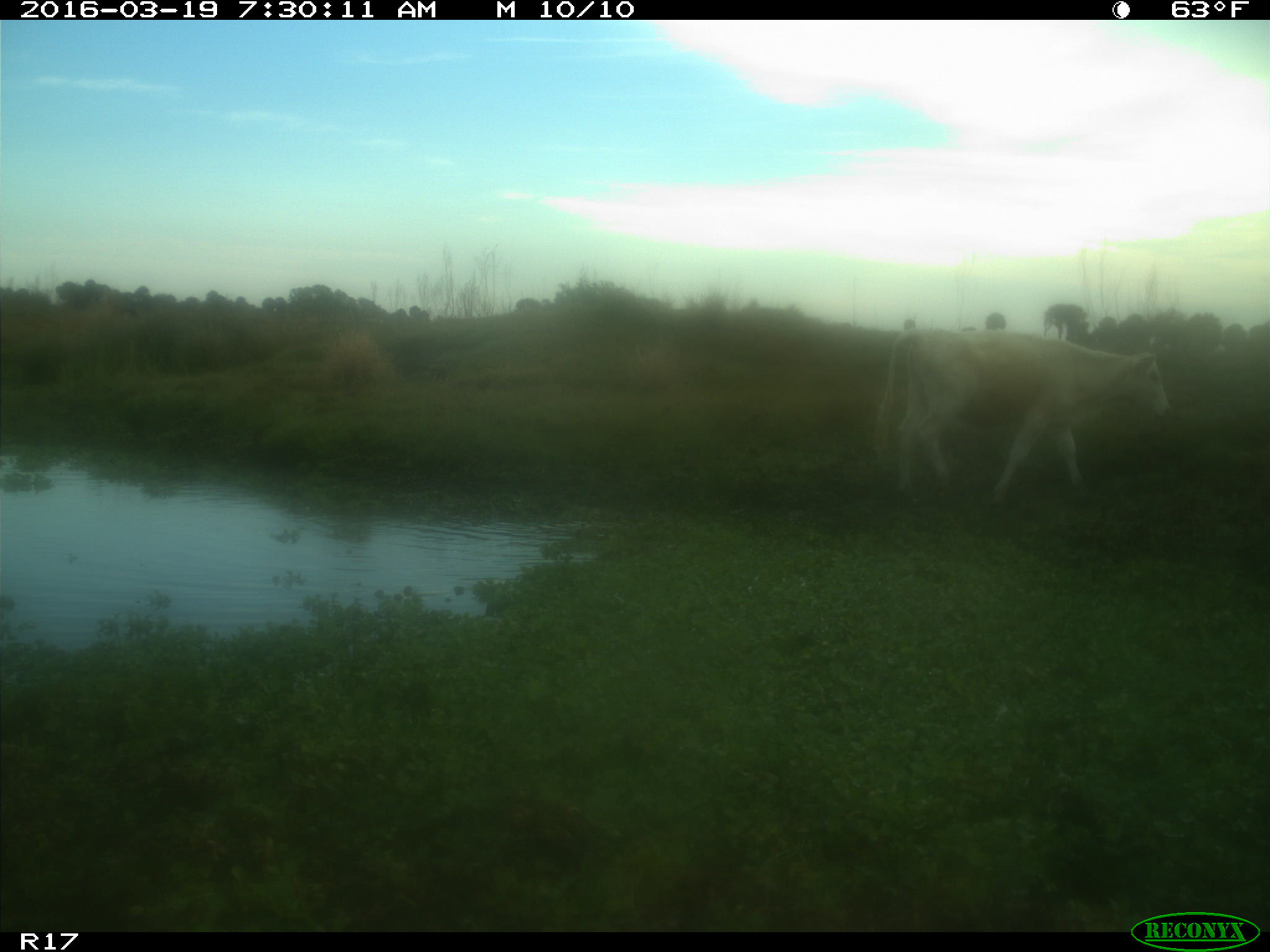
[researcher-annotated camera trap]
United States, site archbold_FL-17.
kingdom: Animalia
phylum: Chordata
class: Mammalia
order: Artiodactyla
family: Bovidae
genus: Bos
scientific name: Bos taurus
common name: domestic cow